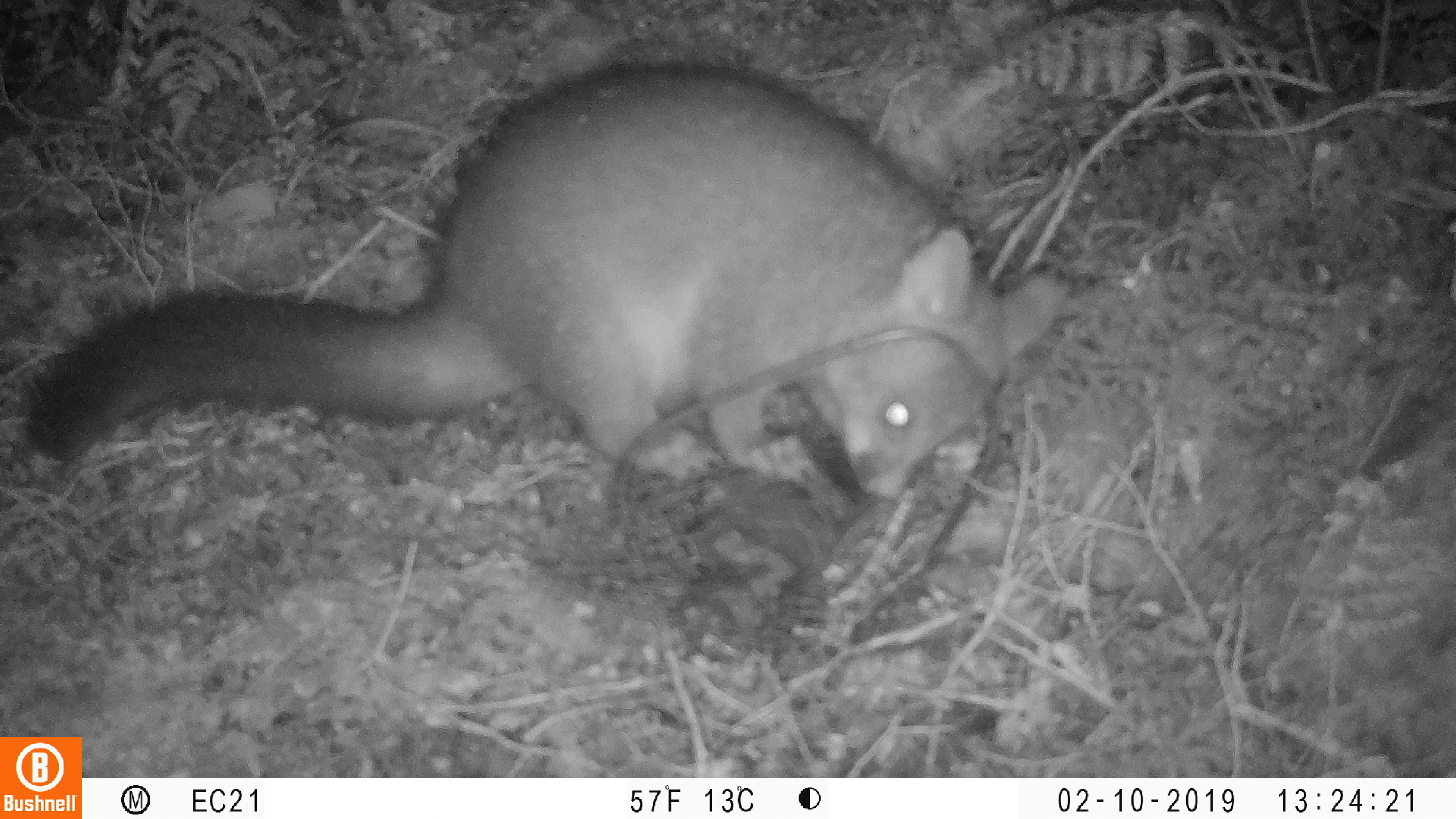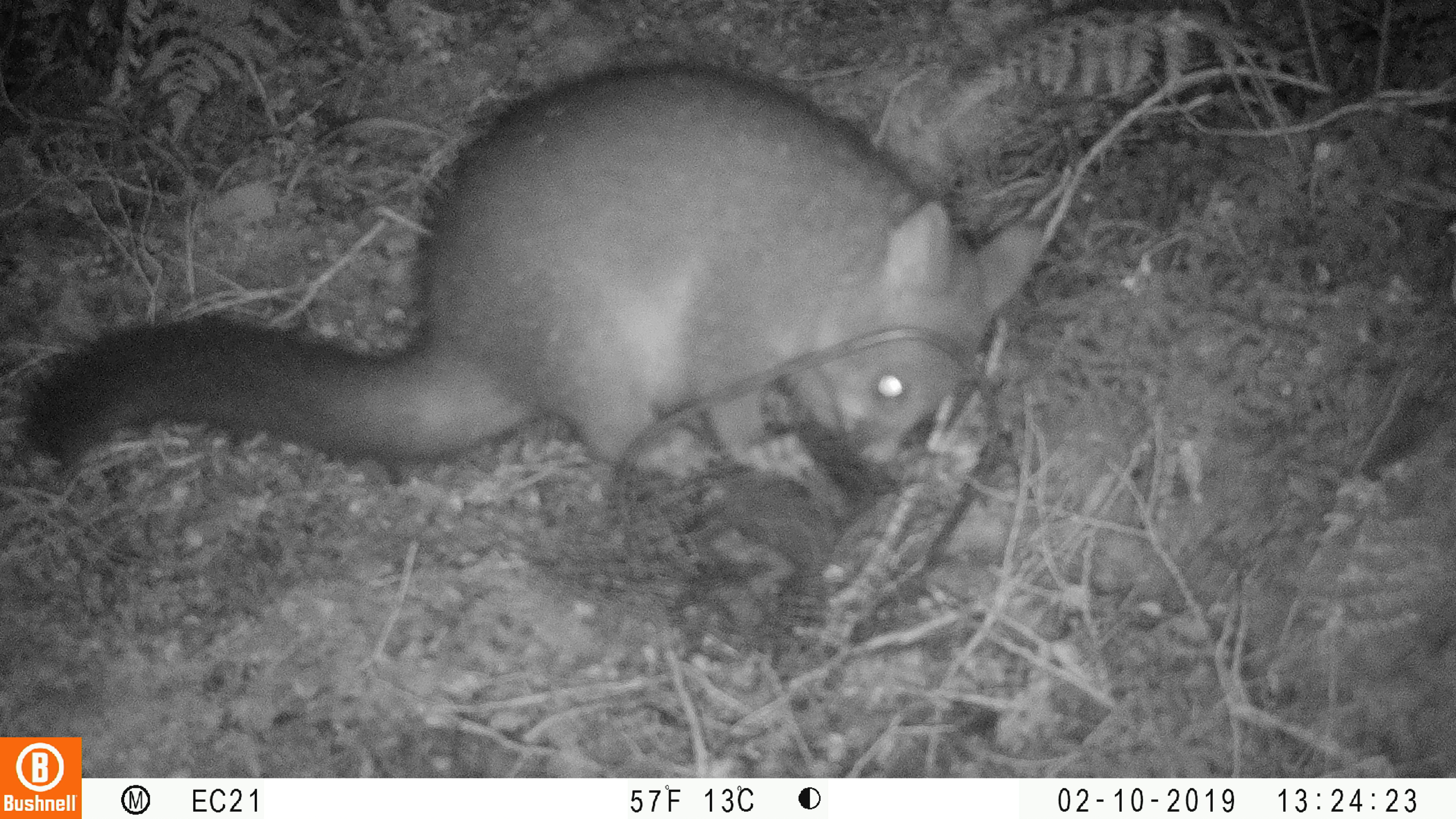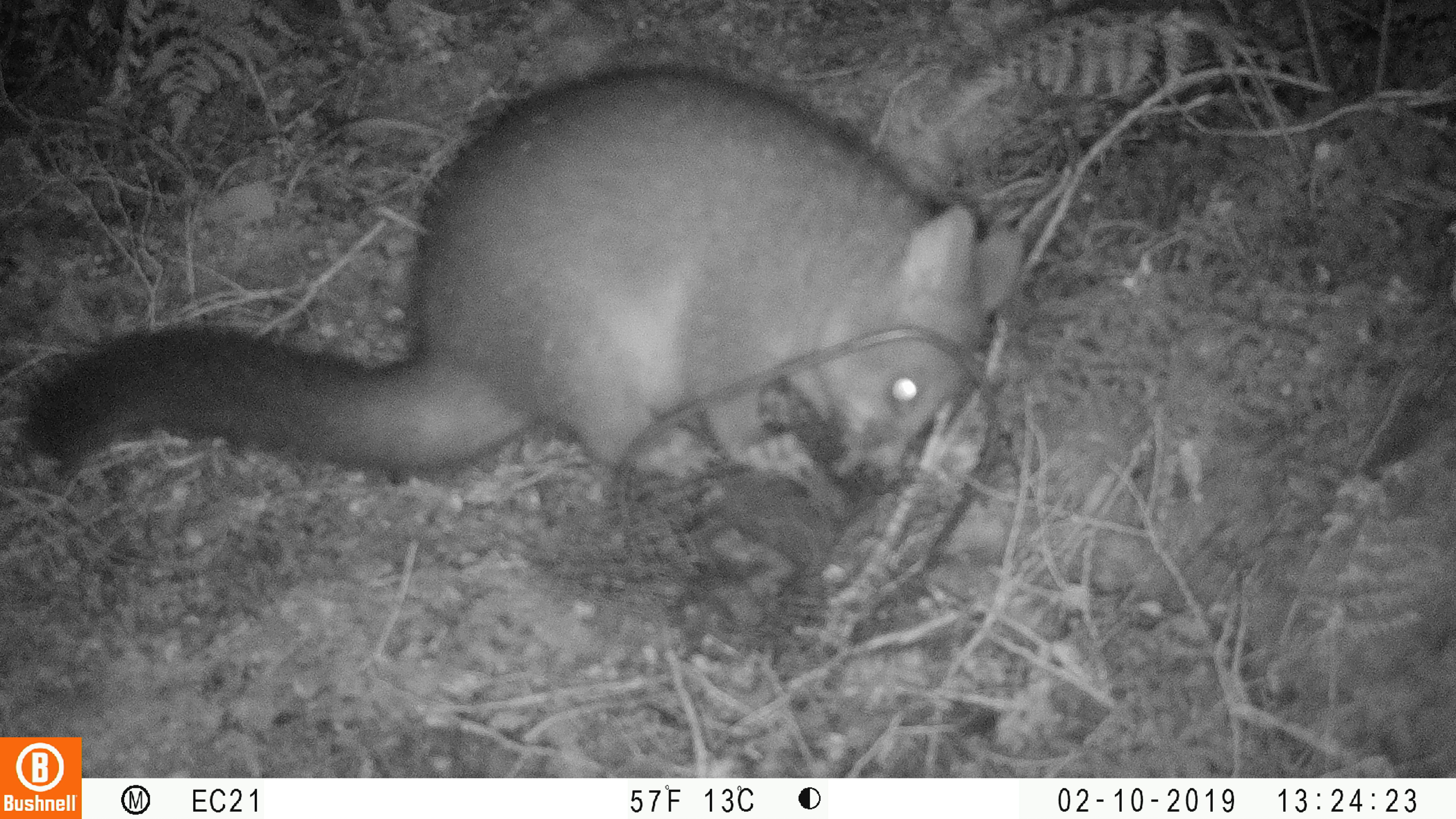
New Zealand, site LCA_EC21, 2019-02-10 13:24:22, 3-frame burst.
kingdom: Animalia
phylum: Chordata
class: Mammalia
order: Diprotodontia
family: Phalangeridae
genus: Trichosurus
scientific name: Trichosurus vulpecula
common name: common brushtail possum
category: possum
Possum (common brushtail possum) (Trichosurus vulpecula).